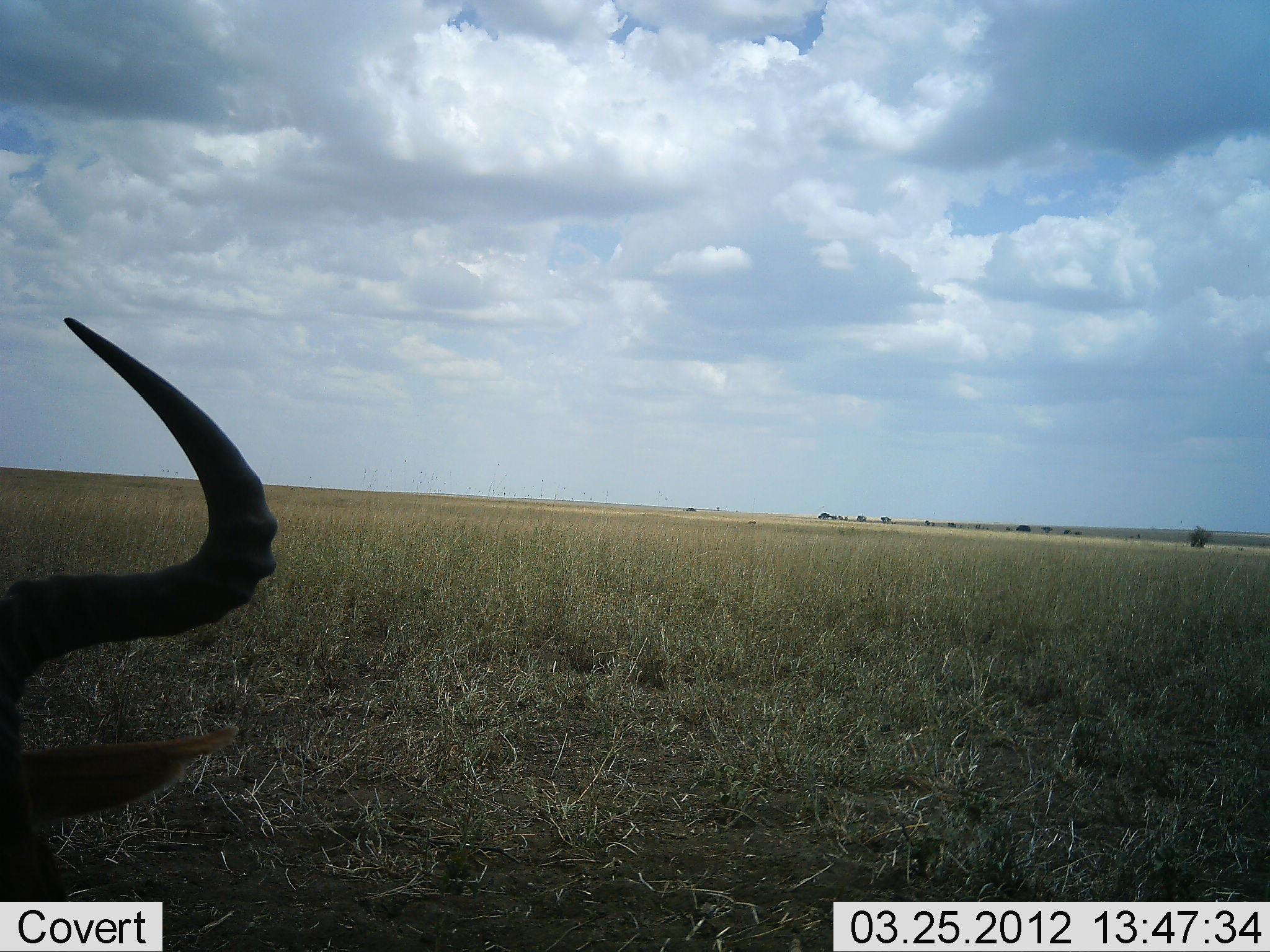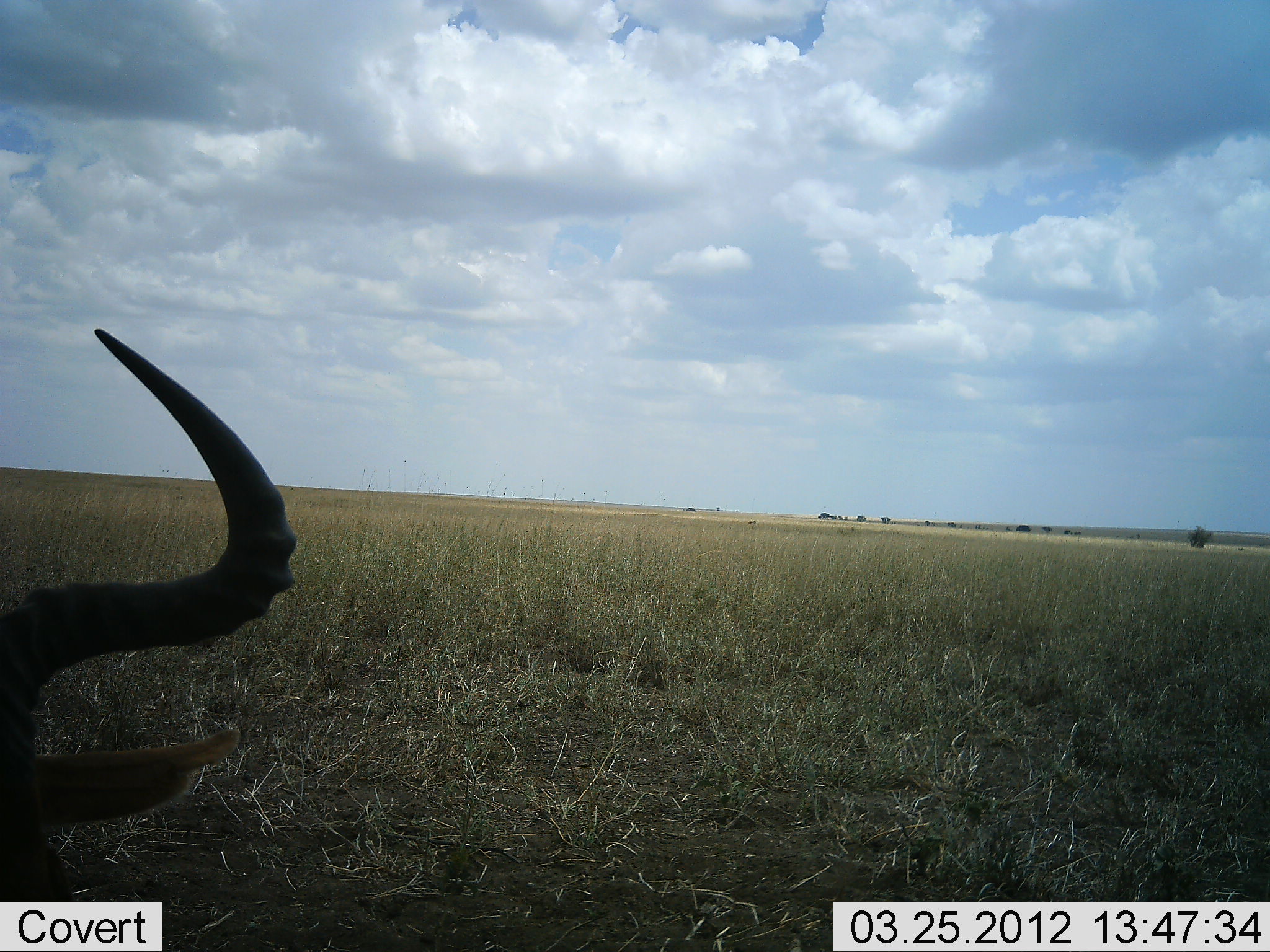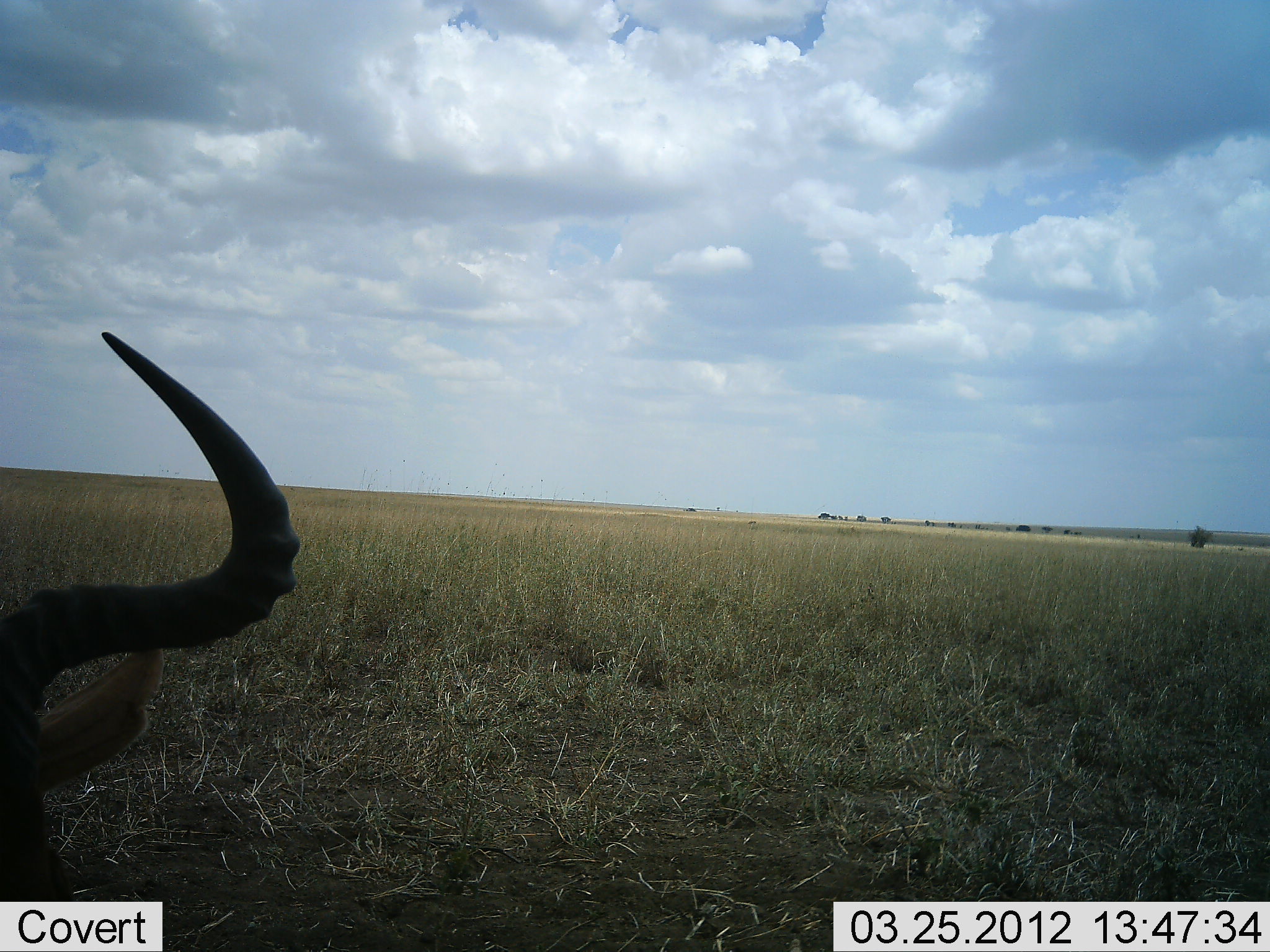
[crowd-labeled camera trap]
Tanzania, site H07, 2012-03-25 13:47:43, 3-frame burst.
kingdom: Animalia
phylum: Chordata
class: Mammalia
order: Artiodactyla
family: Bovidae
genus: Alcelaphus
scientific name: Alcelaphus buselaphus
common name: hartebeest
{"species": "hartebeest (Alcelaphus buselaphus)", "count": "1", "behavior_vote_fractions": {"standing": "19%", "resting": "69%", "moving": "0%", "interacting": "0%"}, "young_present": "0%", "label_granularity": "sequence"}